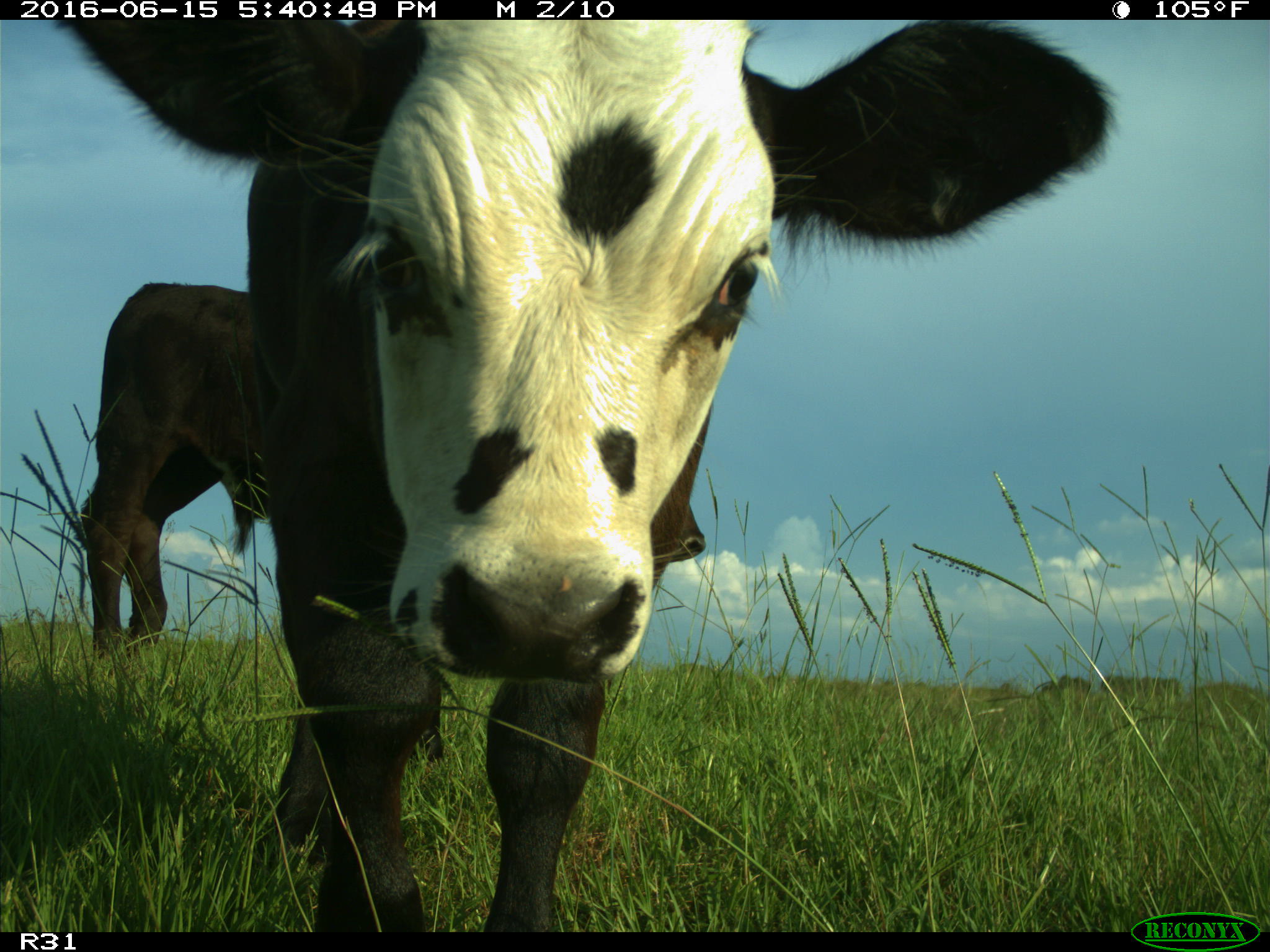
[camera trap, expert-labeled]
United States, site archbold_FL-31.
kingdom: Animalia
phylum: Chordata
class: Mammalia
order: Artiodactyla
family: Bovidae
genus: Bos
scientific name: Bos taurus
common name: domestic cow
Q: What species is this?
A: Bos taurus (domestic cow).